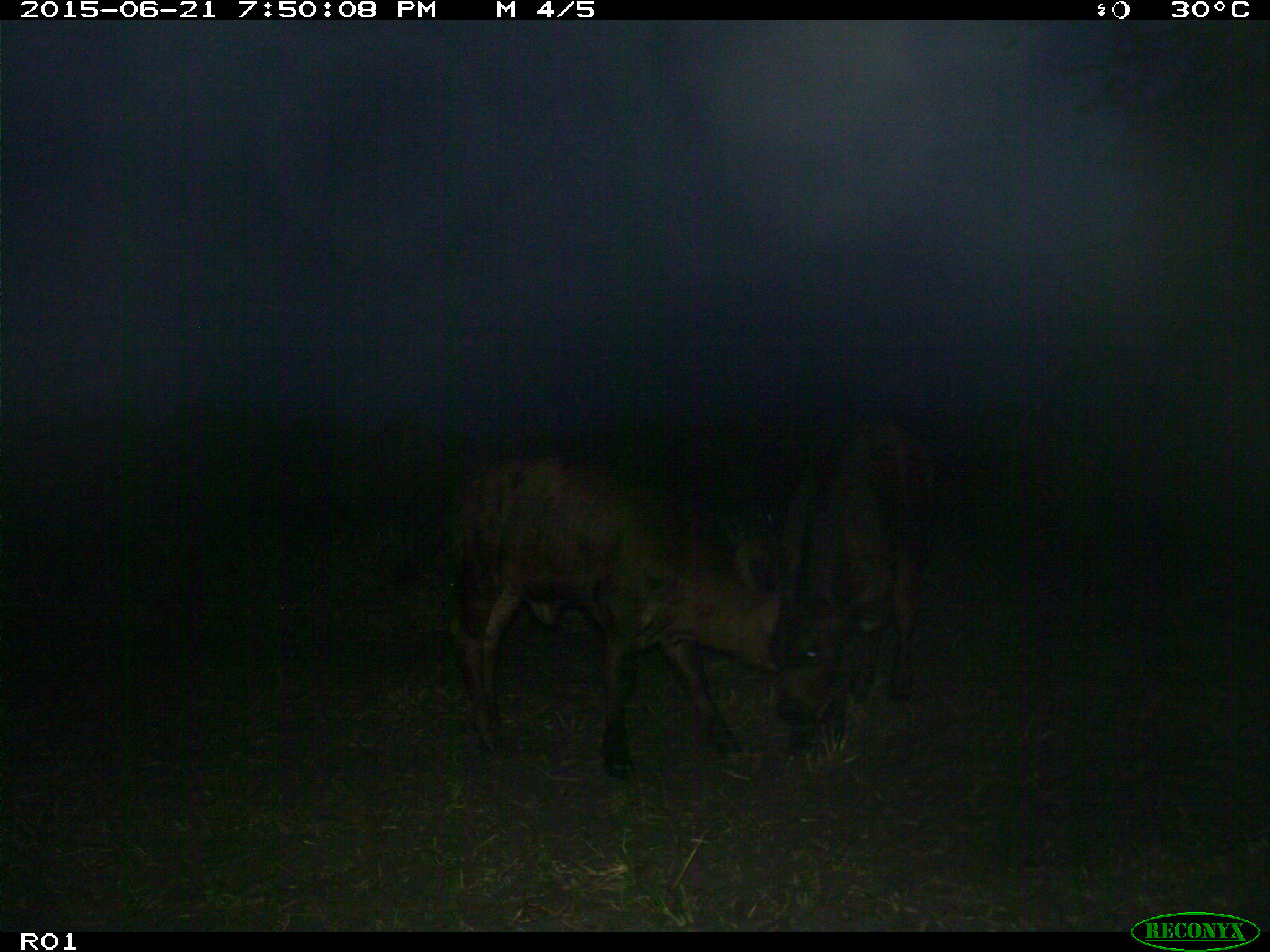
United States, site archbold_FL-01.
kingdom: Animalia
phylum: Chordata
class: Mammalia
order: Artiodactyla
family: Bovidae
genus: Bos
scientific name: Bos taurus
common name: domestic cow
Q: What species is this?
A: Bos taurus (domestic cow).